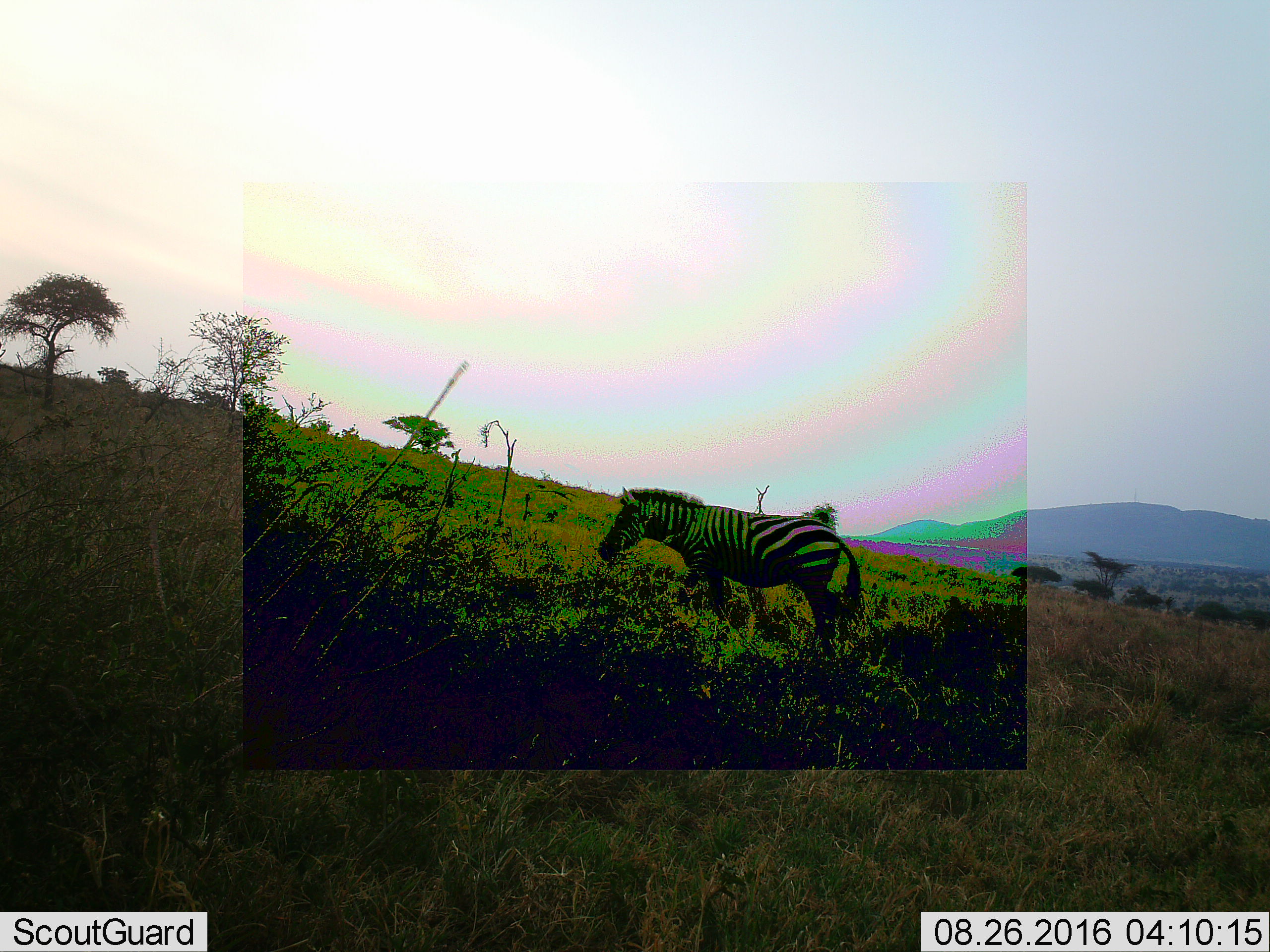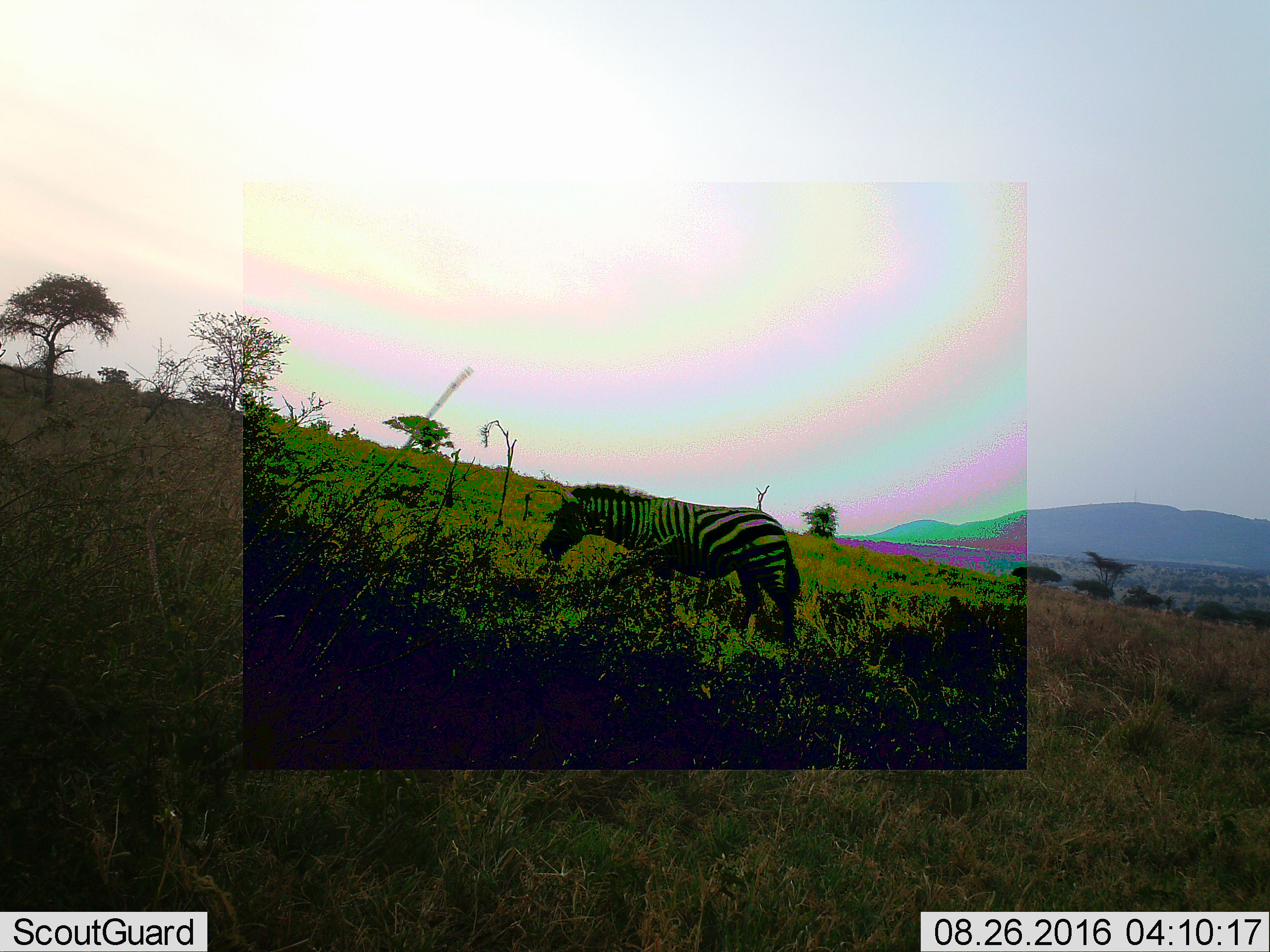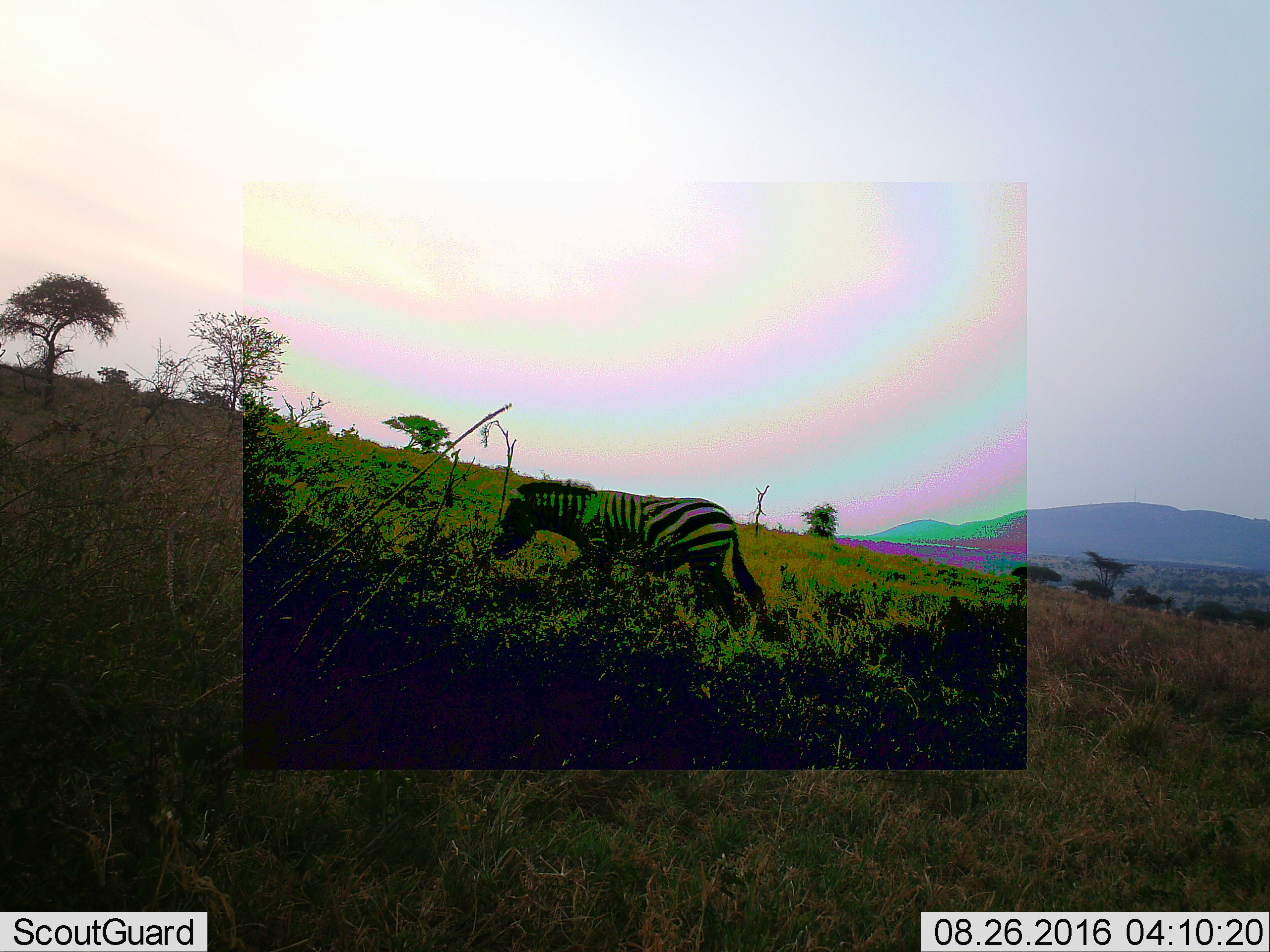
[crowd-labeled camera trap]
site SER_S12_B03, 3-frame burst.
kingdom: Animalia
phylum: Chordata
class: Mammalia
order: Perissodactyla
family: Equidae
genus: Equus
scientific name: Equus quagga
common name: plains zebra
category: zebraplains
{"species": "zebraplains (plains zebra) (Equus quagga)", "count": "1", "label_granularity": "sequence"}